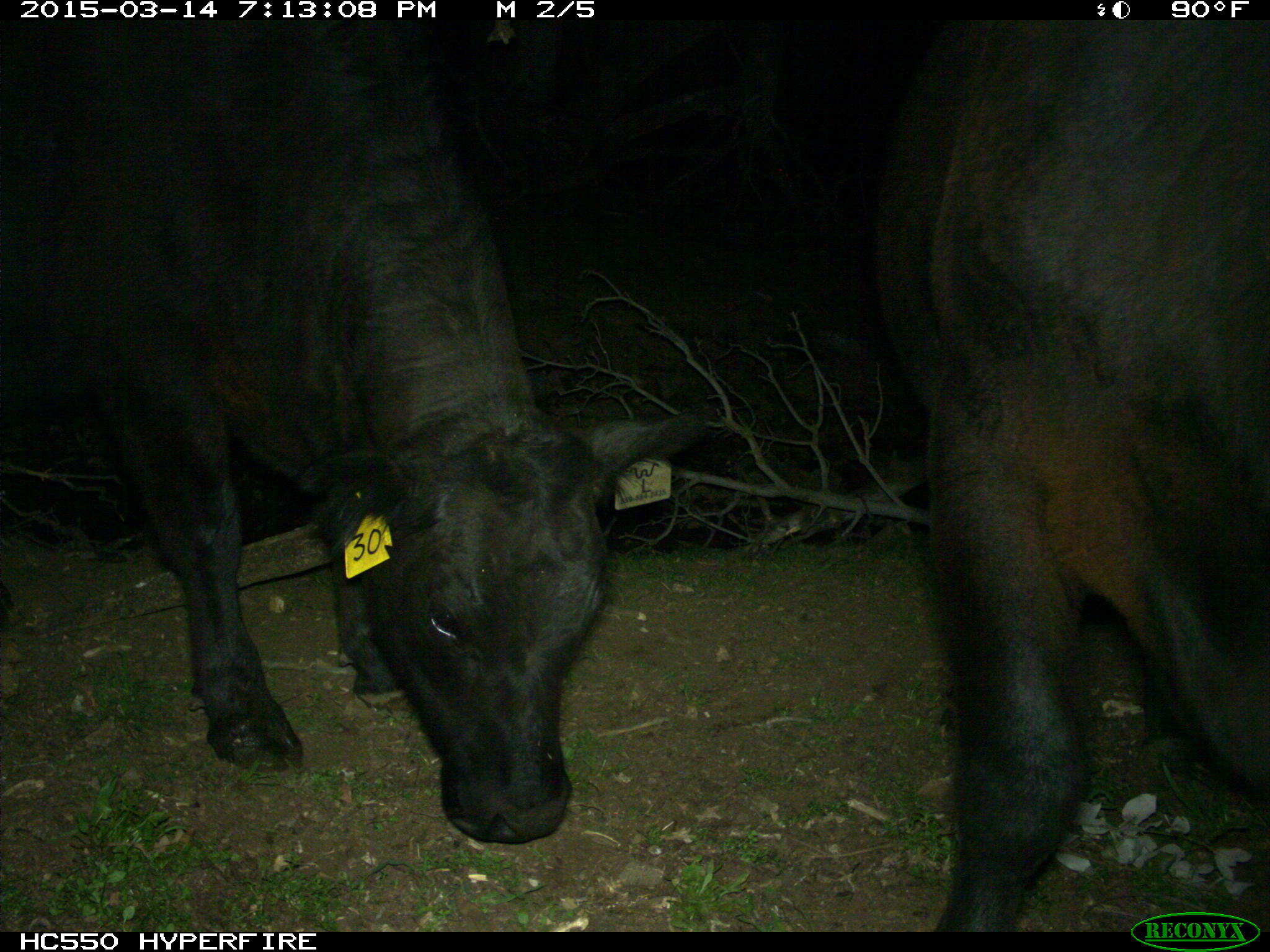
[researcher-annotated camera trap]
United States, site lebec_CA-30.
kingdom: Animalia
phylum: Chordata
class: Mammalia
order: Artiodactyla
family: Bovidae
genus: Bos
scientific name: Bos taurus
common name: domestic cow